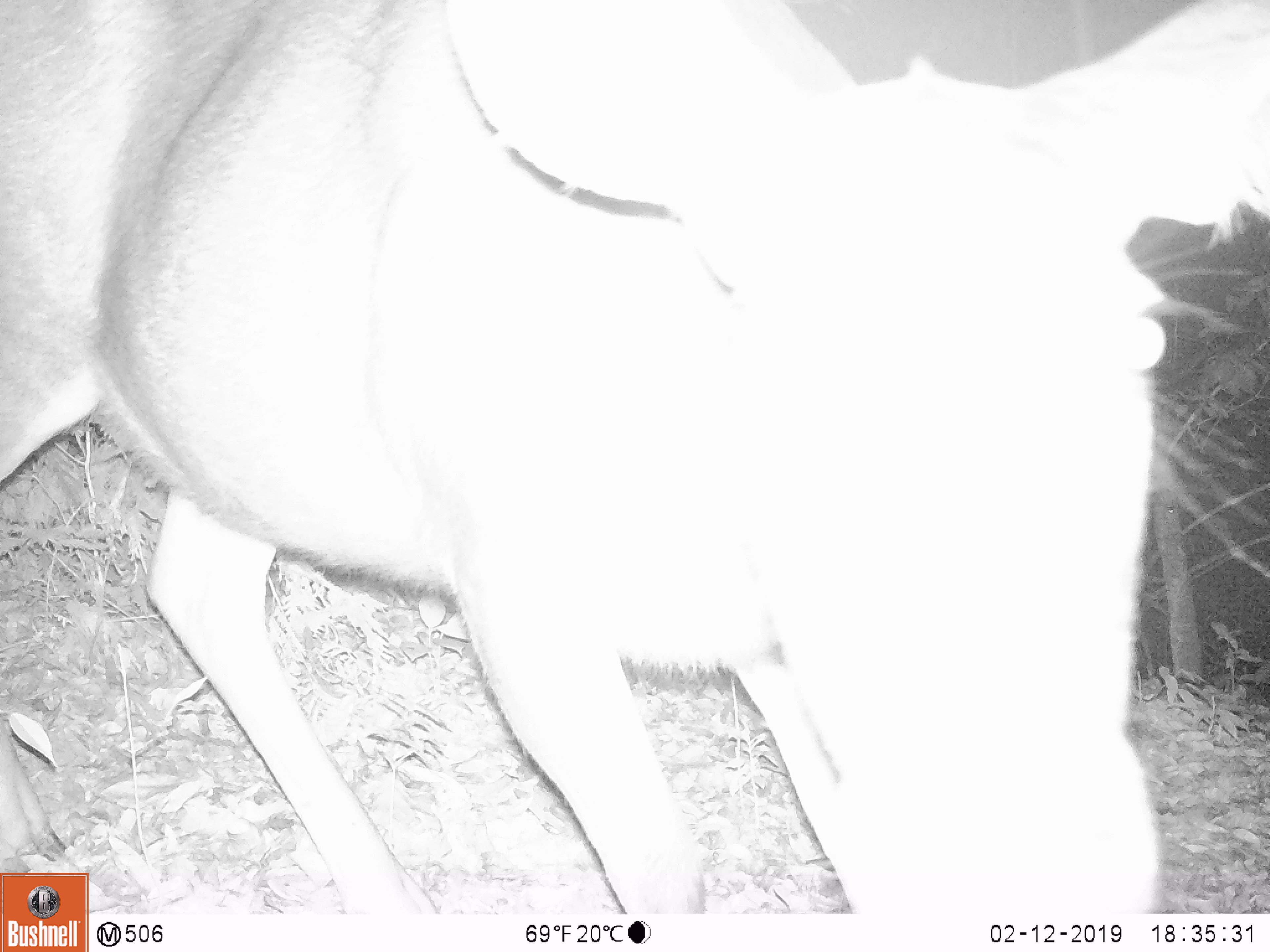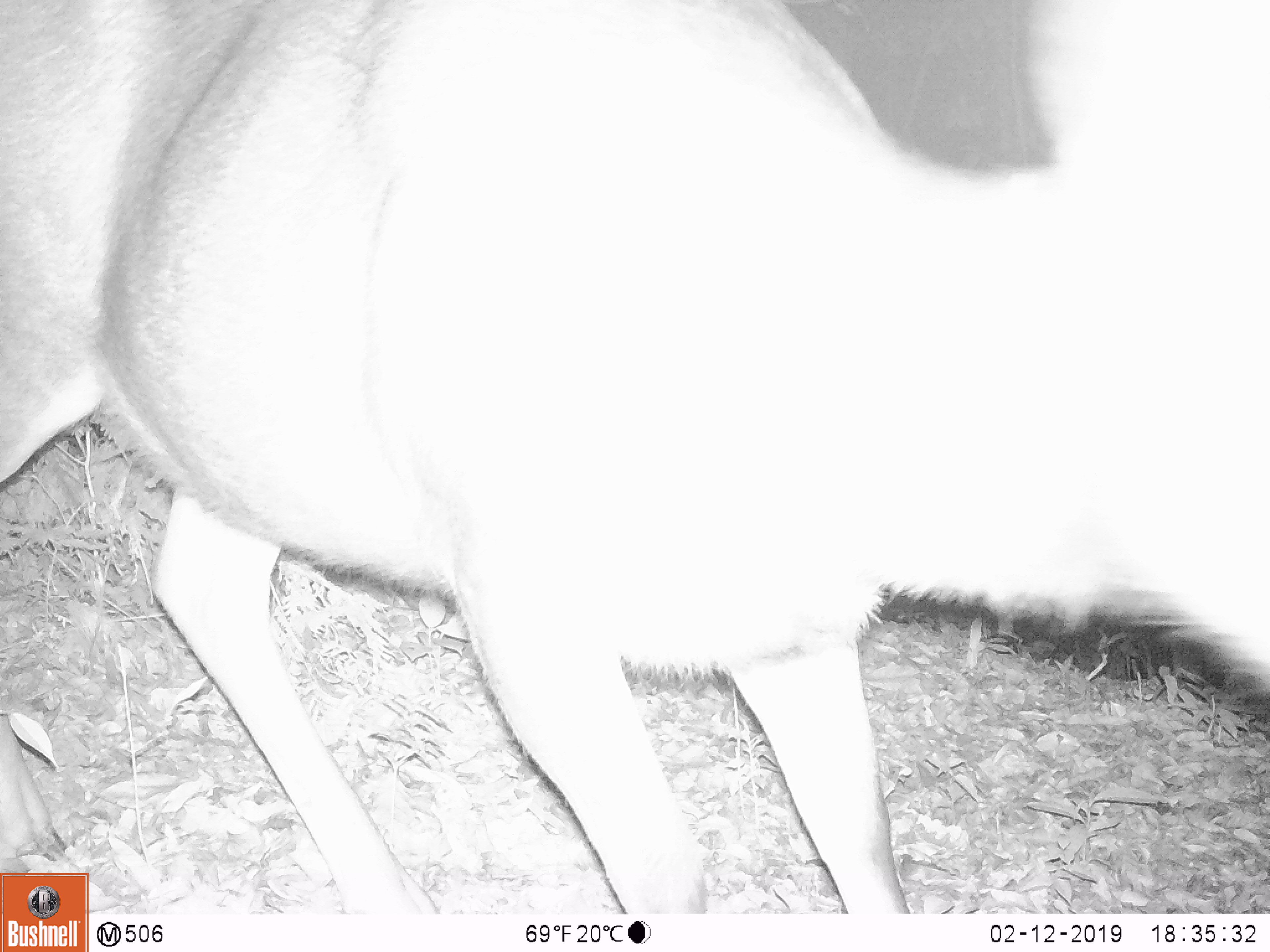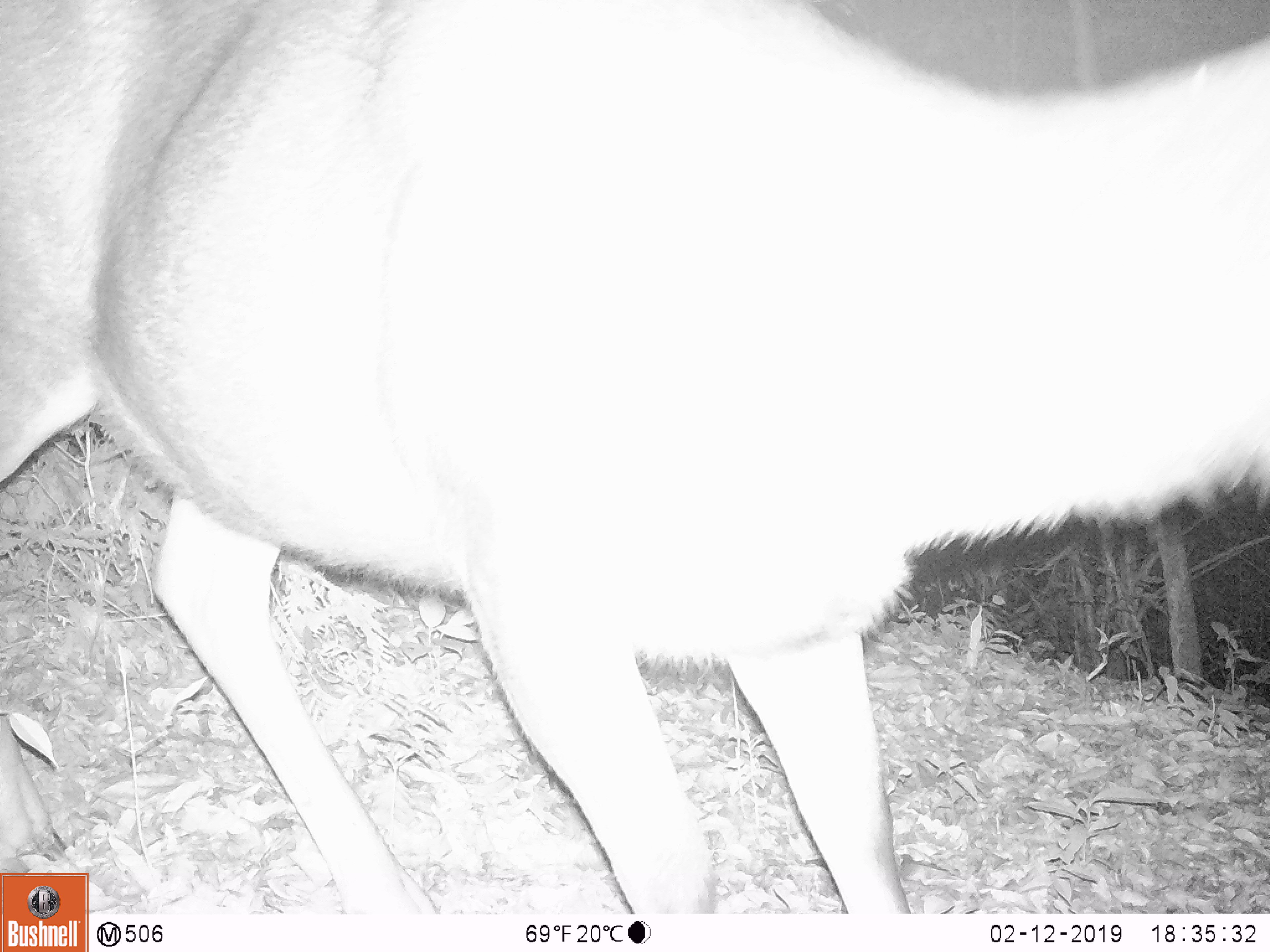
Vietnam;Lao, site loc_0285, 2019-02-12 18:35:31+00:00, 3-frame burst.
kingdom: Animalia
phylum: Chordata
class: Mammalia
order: Artiodactyla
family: Cervidae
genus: Rusa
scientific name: Rusa unicolor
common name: sambar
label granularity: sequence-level